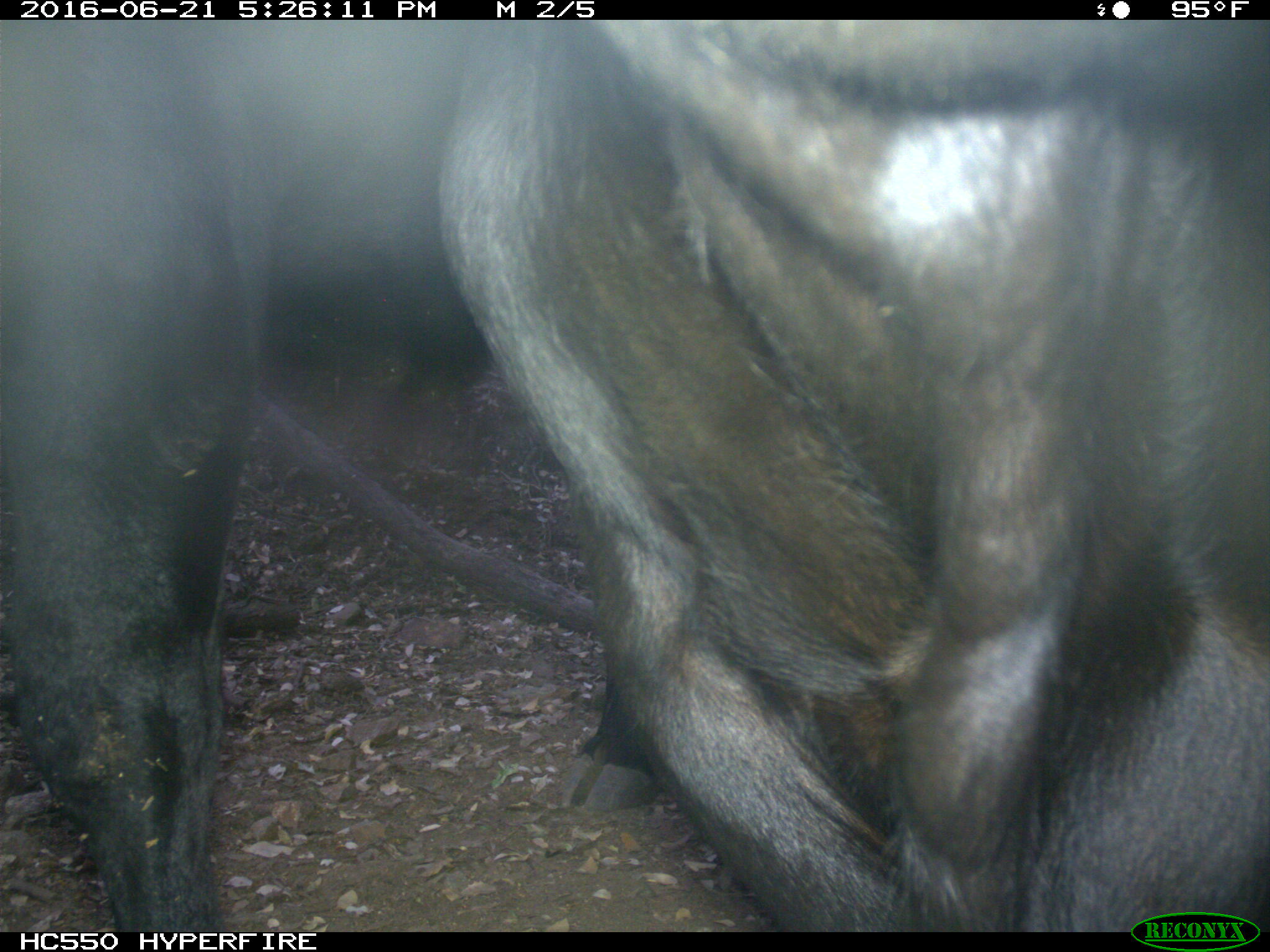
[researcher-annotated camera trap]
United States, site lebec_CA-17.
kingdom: Animalia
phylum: Chordata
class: Mammalia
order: Artiodactyla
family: Bovidae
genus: Bos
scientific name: Bos taurus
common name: domestic cow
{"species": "Bos taurus (domestic cow)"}